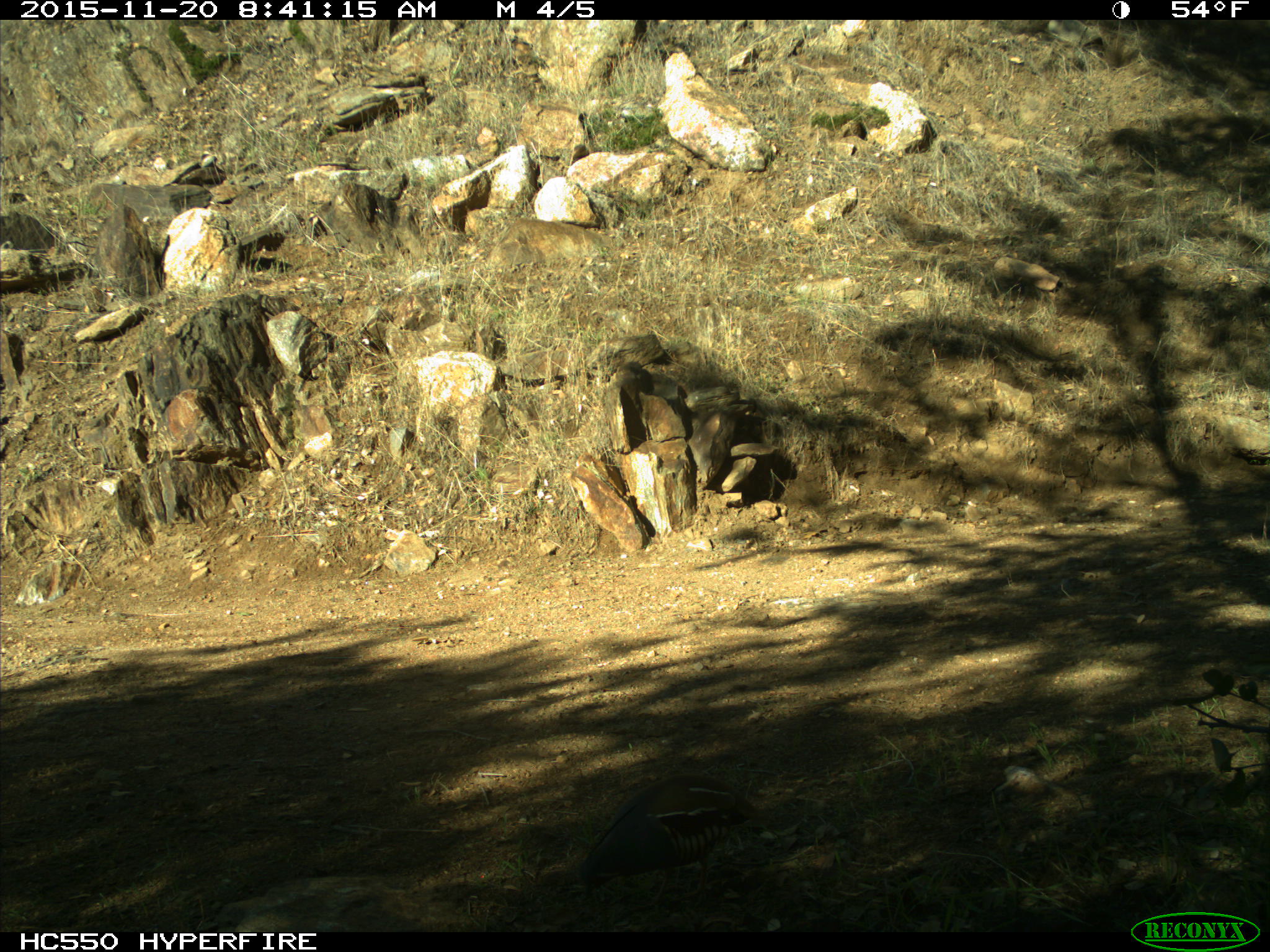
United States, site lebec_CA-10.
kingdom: Animalia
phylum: Chordata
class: Aves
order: Galliformes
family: Odontophoridae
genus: Callipepla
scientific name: Callipepla californica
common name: california quail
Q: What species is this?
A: Callipepla californica (california quail).